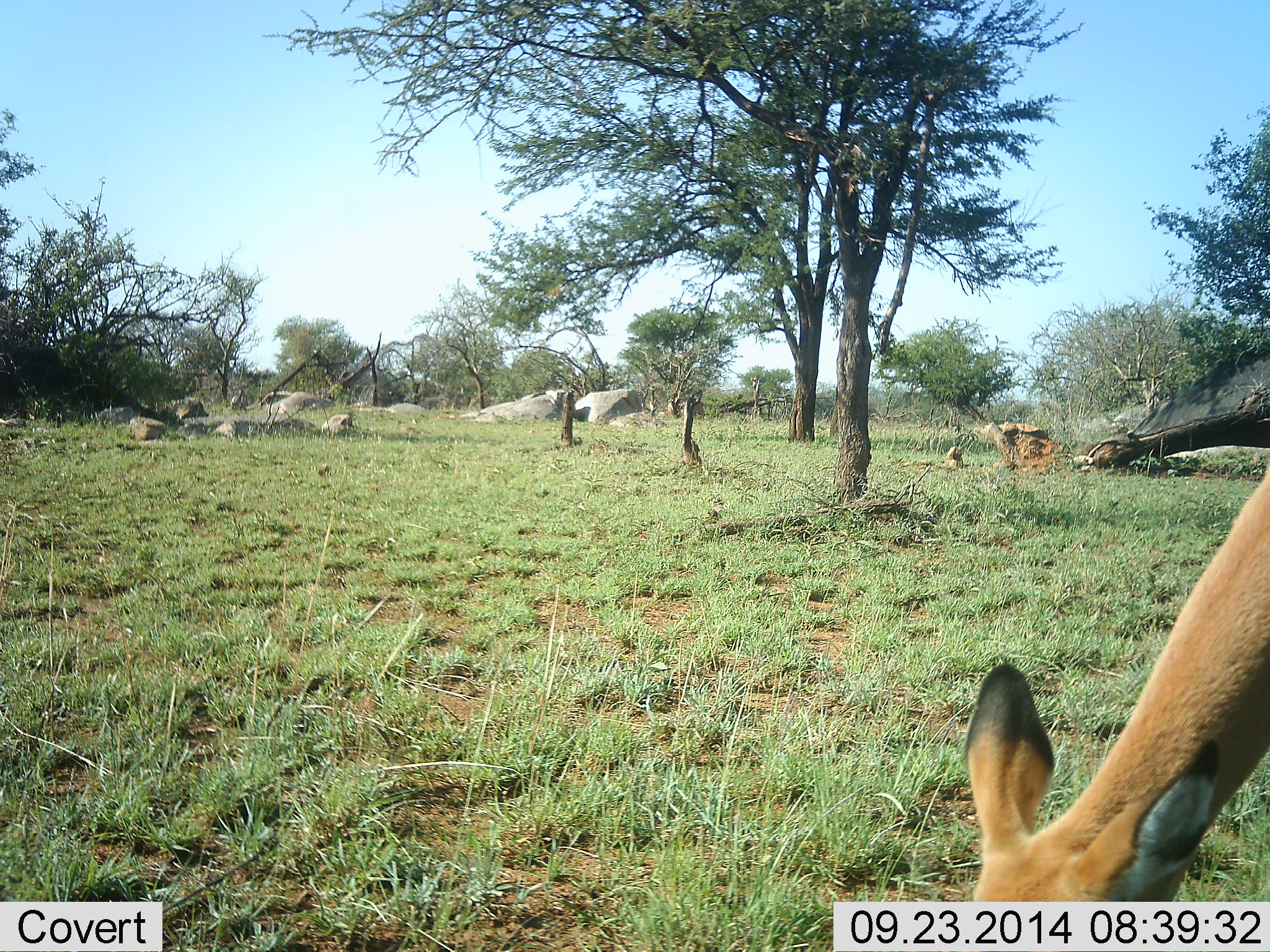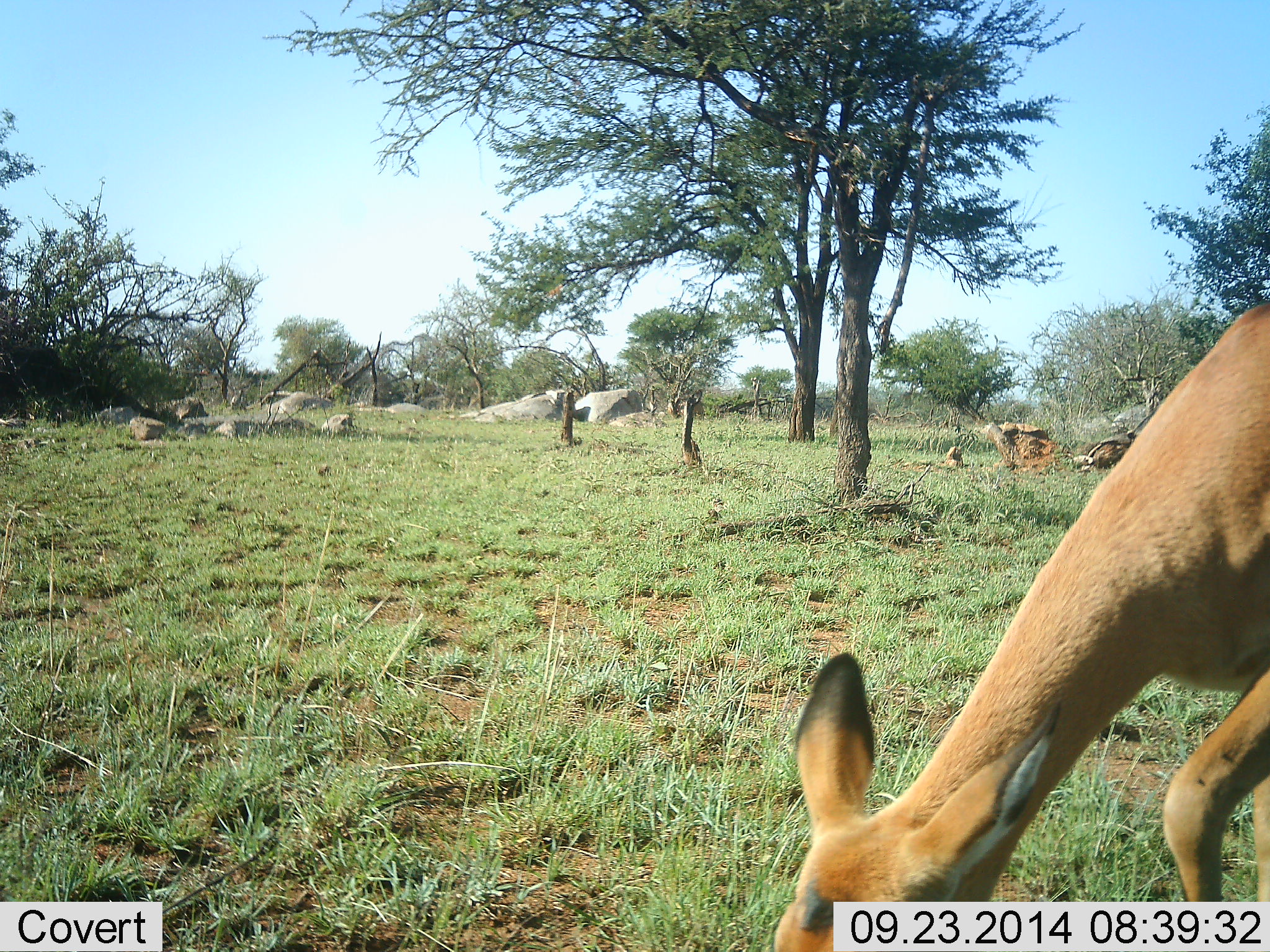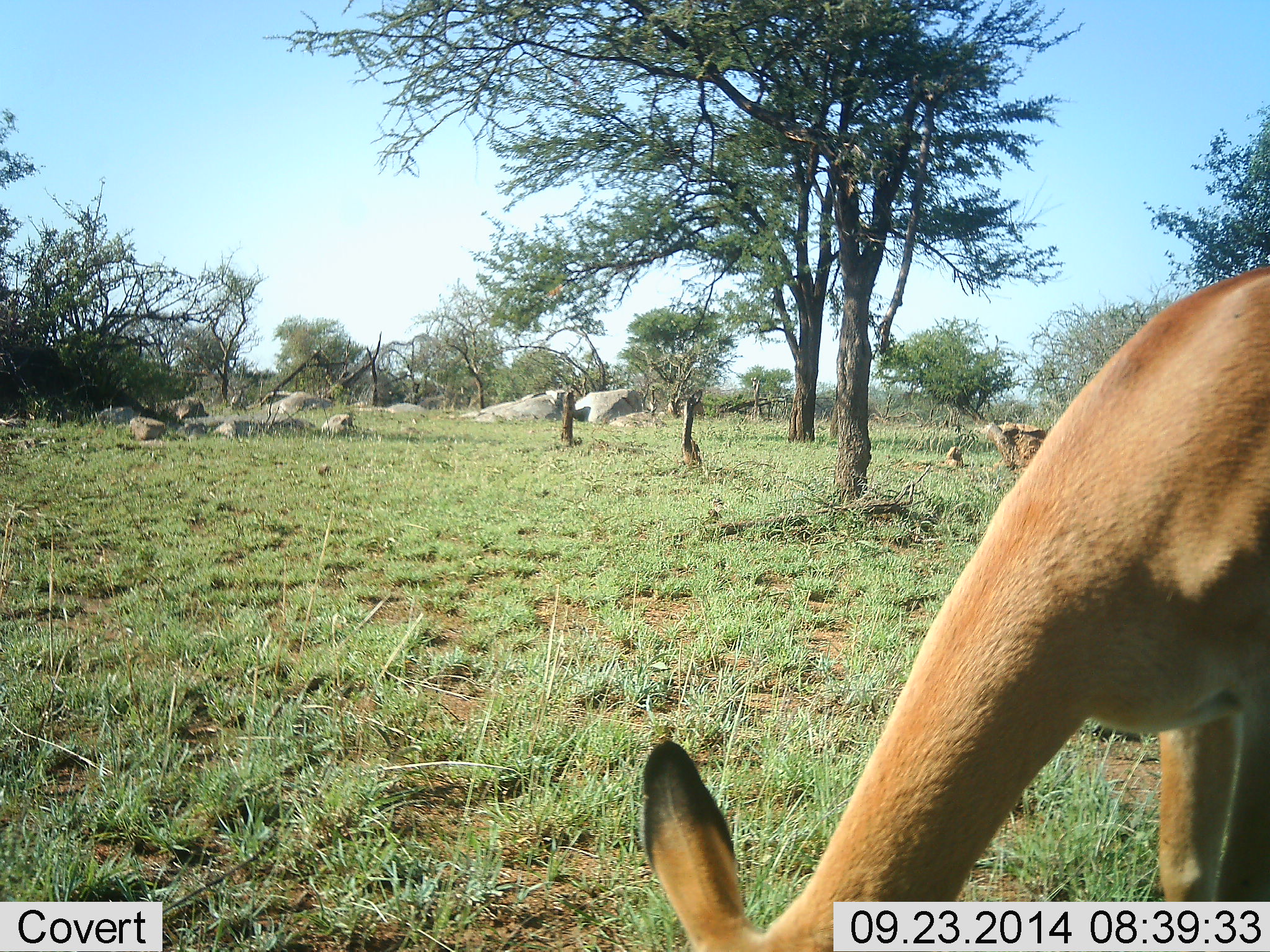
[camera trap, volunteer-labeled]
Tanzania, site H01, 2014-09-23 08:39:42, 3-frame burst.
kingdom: Animalia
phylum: Chordata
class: Mammalia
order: Artiodactyla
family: Bovidae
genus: Aepyceros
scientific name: Aepyceros melampus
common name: impala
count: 1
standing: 10%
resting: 0%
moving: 10%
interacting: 0%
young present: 0%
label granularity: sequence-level